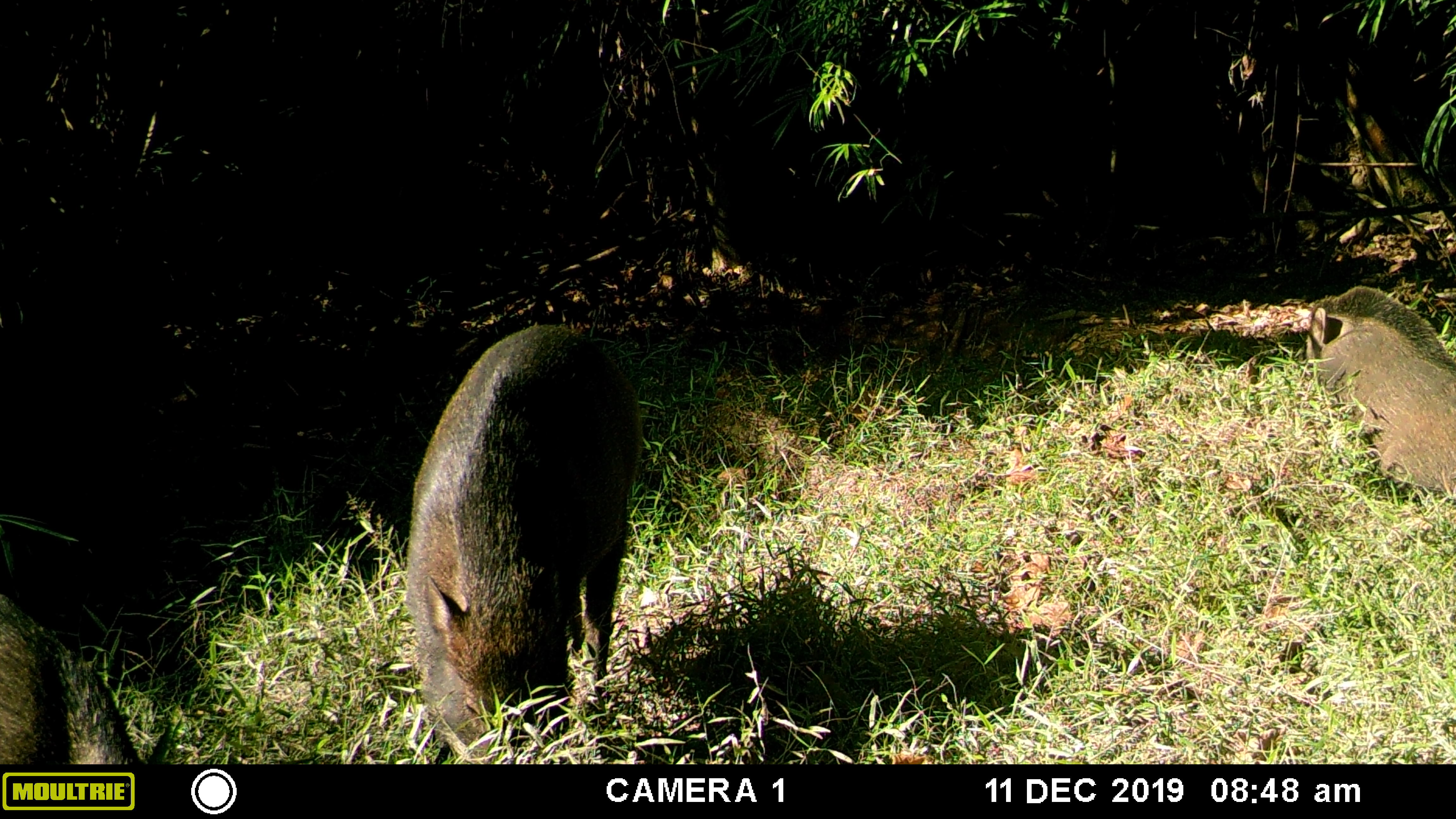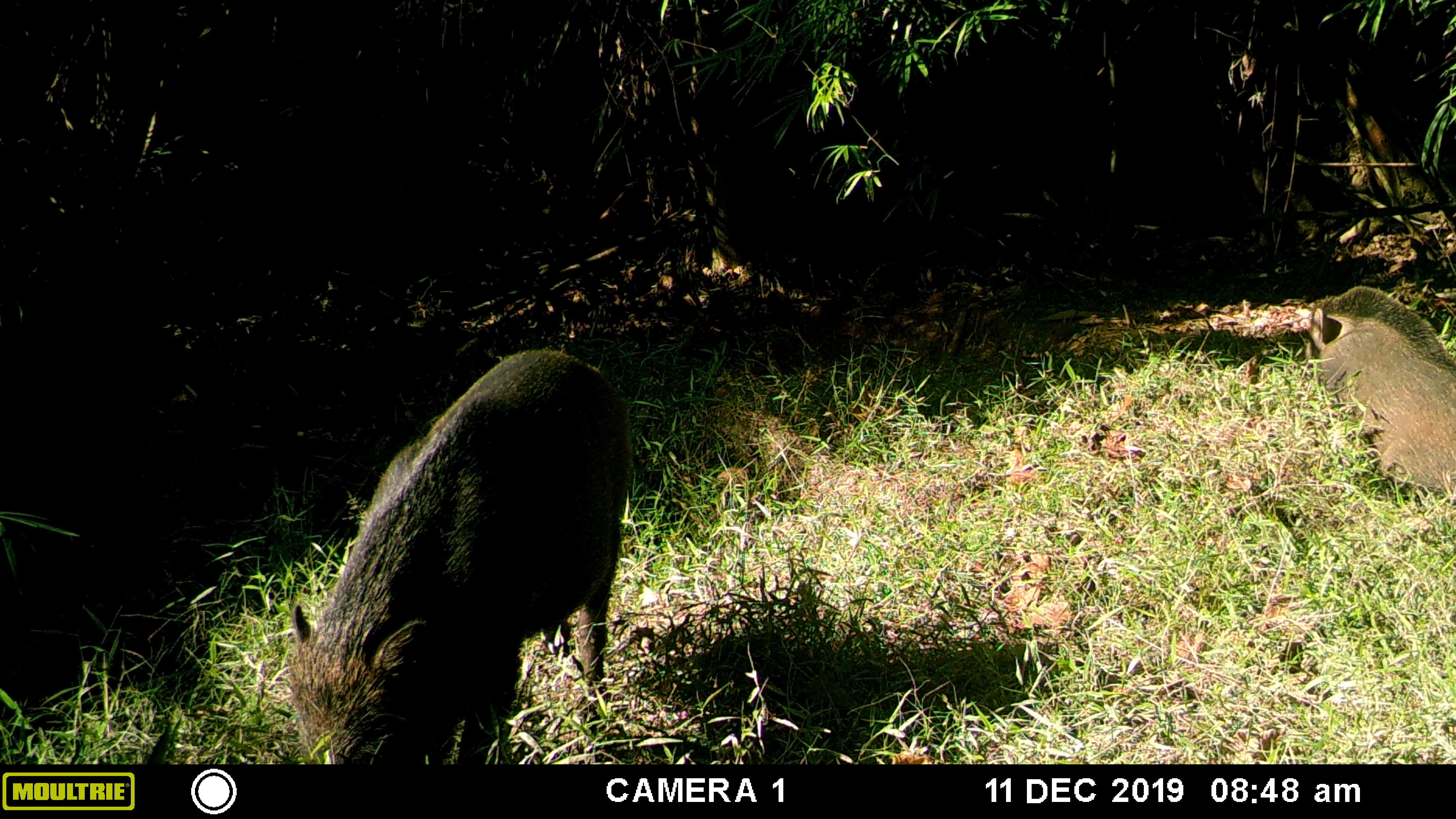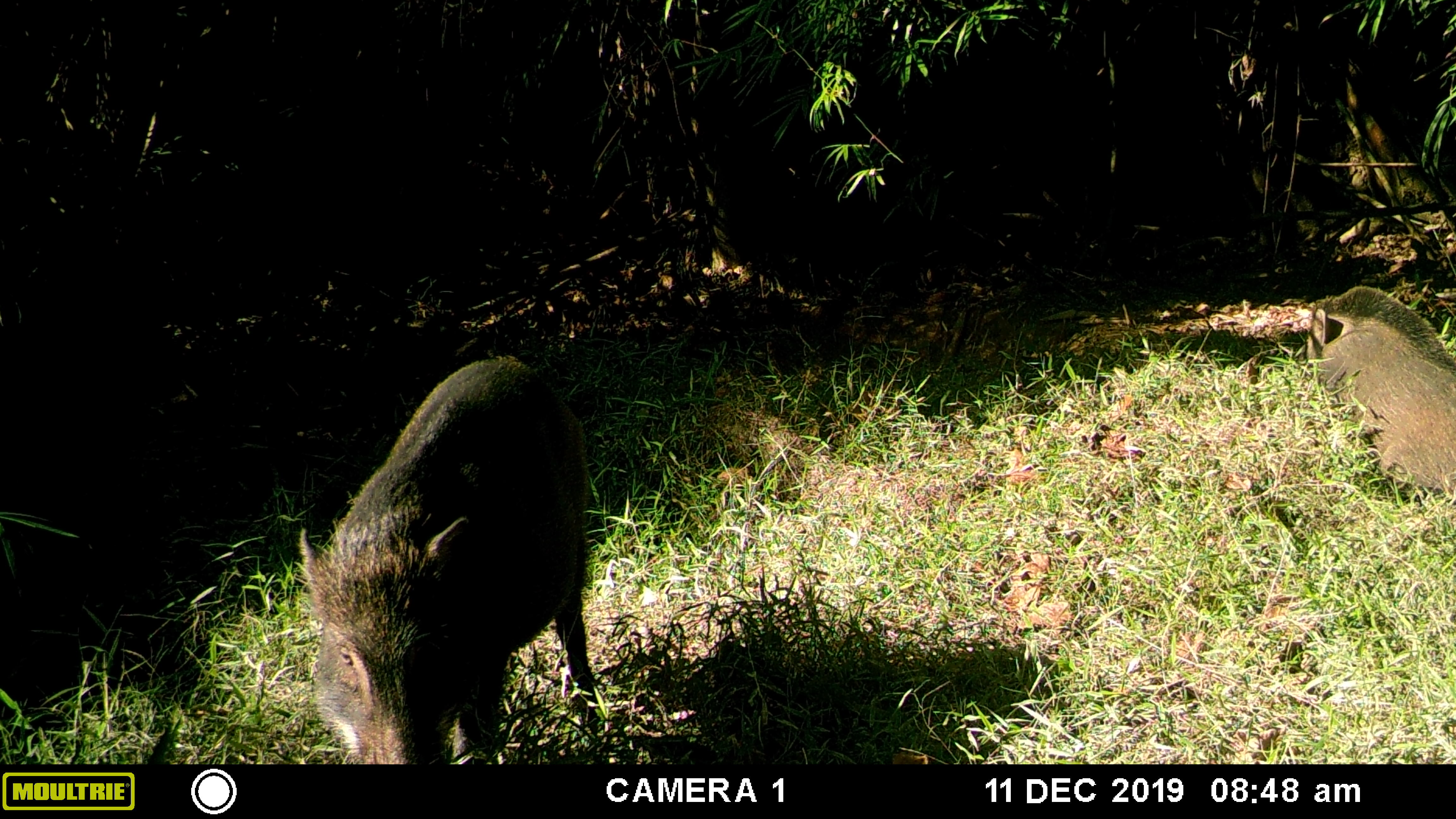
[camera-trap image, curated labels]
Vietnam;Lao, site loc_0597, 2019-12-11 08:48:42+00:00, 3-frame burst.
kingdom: Animalia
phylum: Chordata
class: Mammalia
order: Artiodactyla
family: Suidae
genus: Sus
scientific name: Sus scrofa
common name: eurasian wild pig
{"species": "eurasian wild pig (Sus scrofa)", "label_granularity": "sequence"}